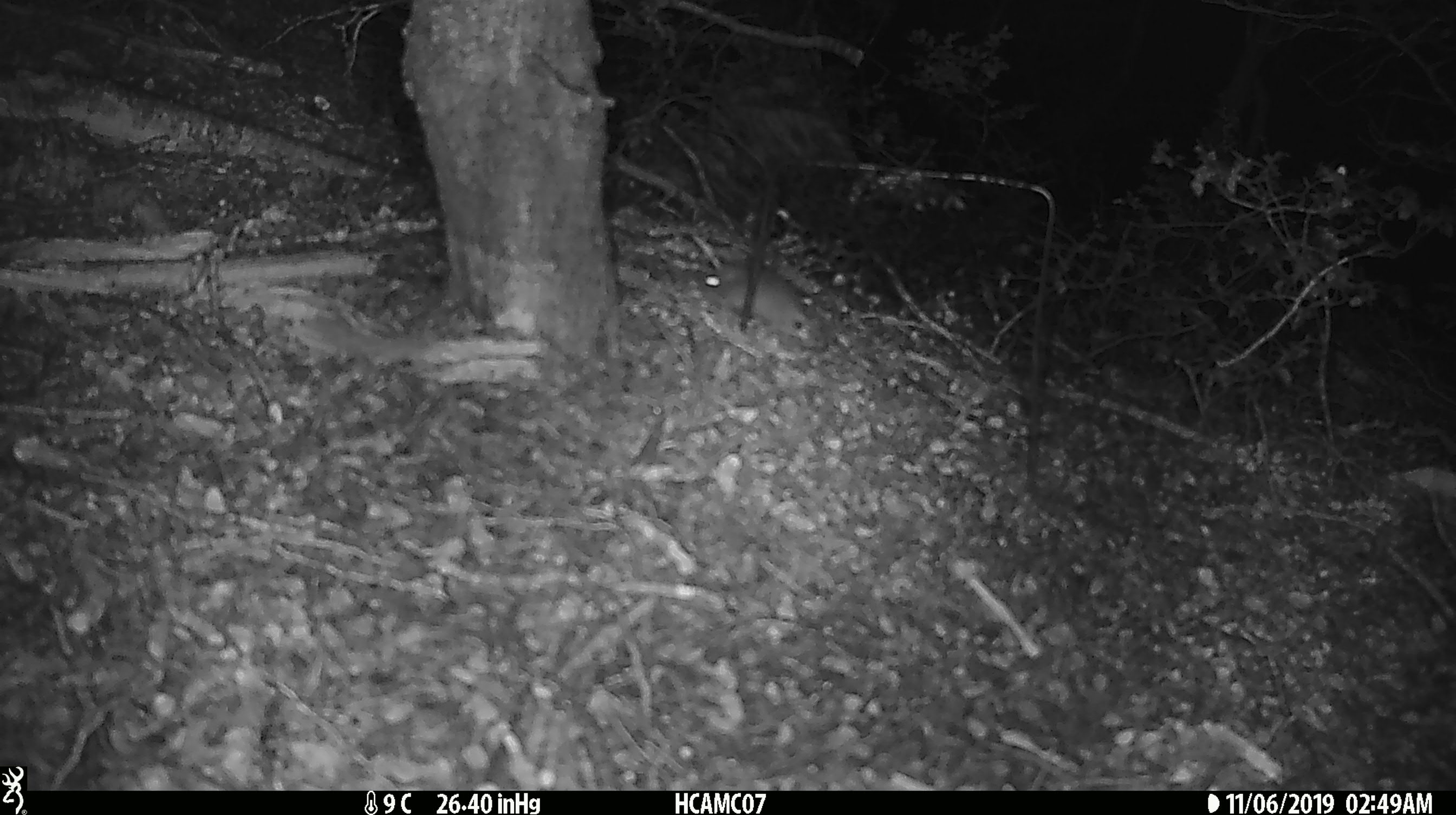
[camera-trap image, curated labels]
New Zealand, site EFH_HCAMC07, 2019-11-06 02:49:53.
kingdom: Animalia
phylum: Chordata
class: Mammalia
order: Rodentia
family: Muridae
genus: Mus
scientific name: Mus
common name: mouse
Mouse (Mus).